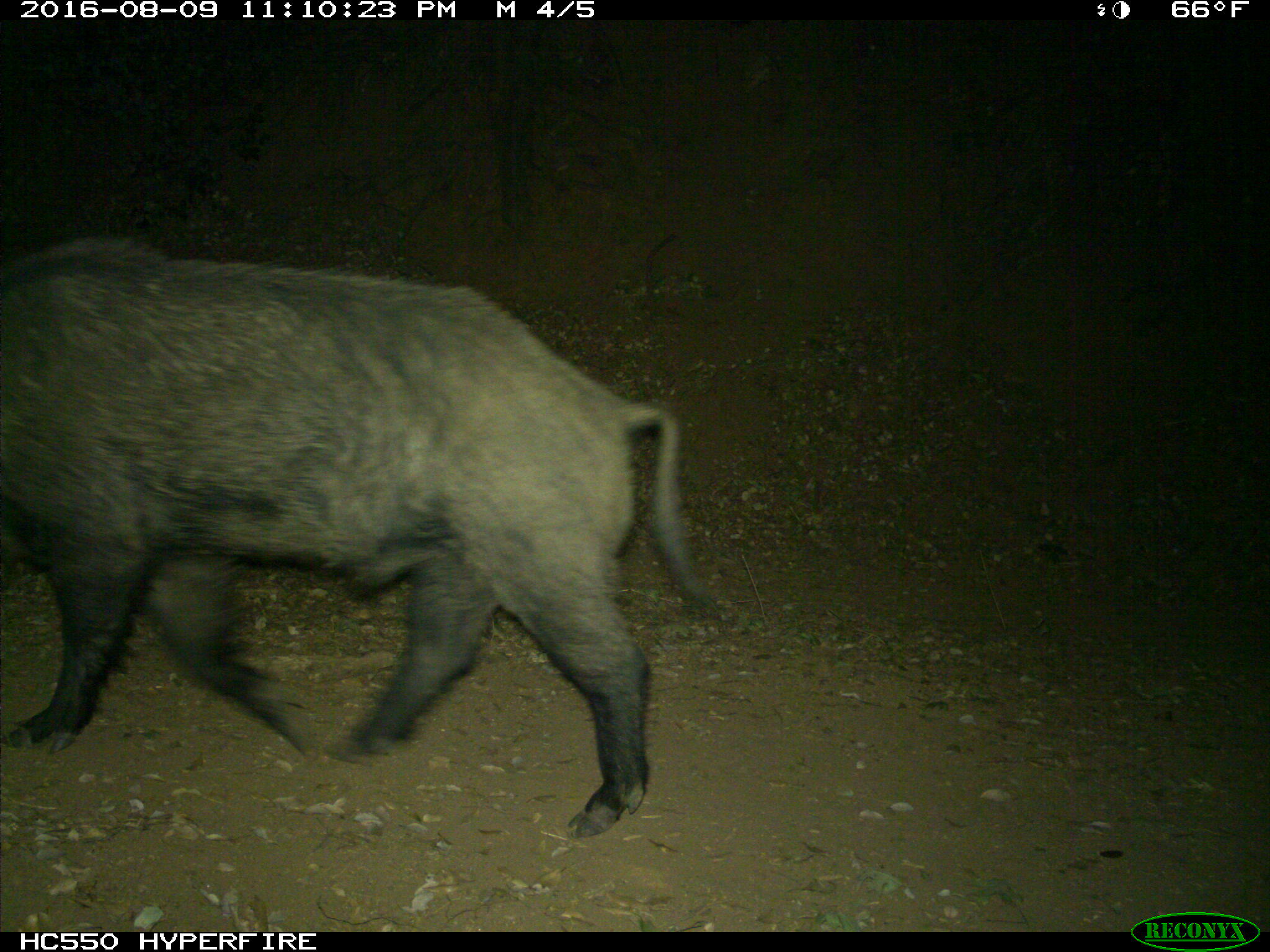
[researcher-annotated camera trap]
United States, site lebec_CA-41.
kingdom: Animalia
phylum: Chordata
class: Mammalia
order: Artiodactyla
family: Suidae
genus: Sus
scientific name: Sus scrofa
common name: wild boar